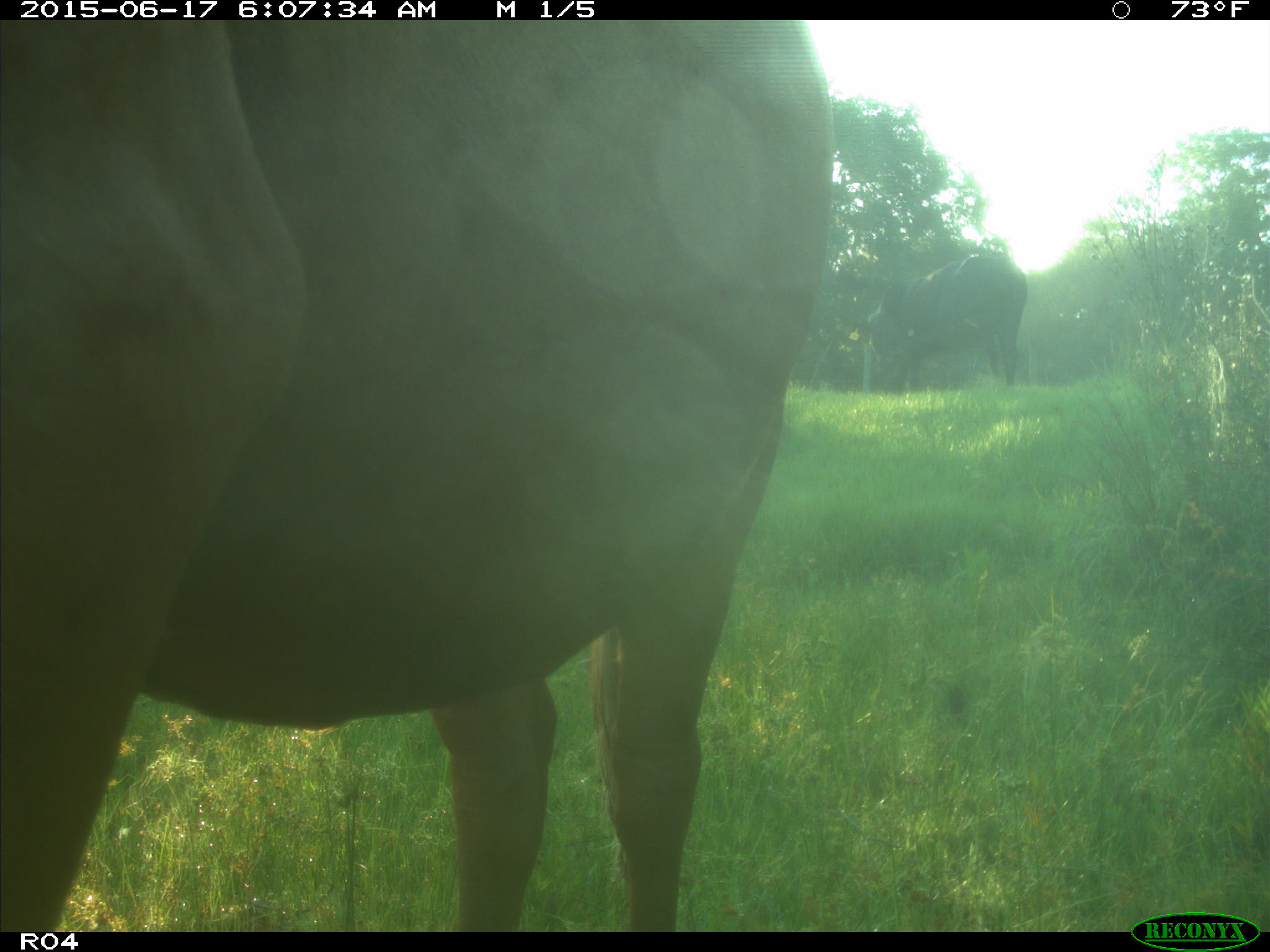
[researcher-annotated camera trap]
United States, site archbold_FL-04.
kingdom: Animalia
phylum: Chordata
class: Mammalia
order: Artiodactyla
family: Bovidae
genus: Bos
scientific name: Bos taurus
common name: domestic cow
Bos taurus (domestic cow).